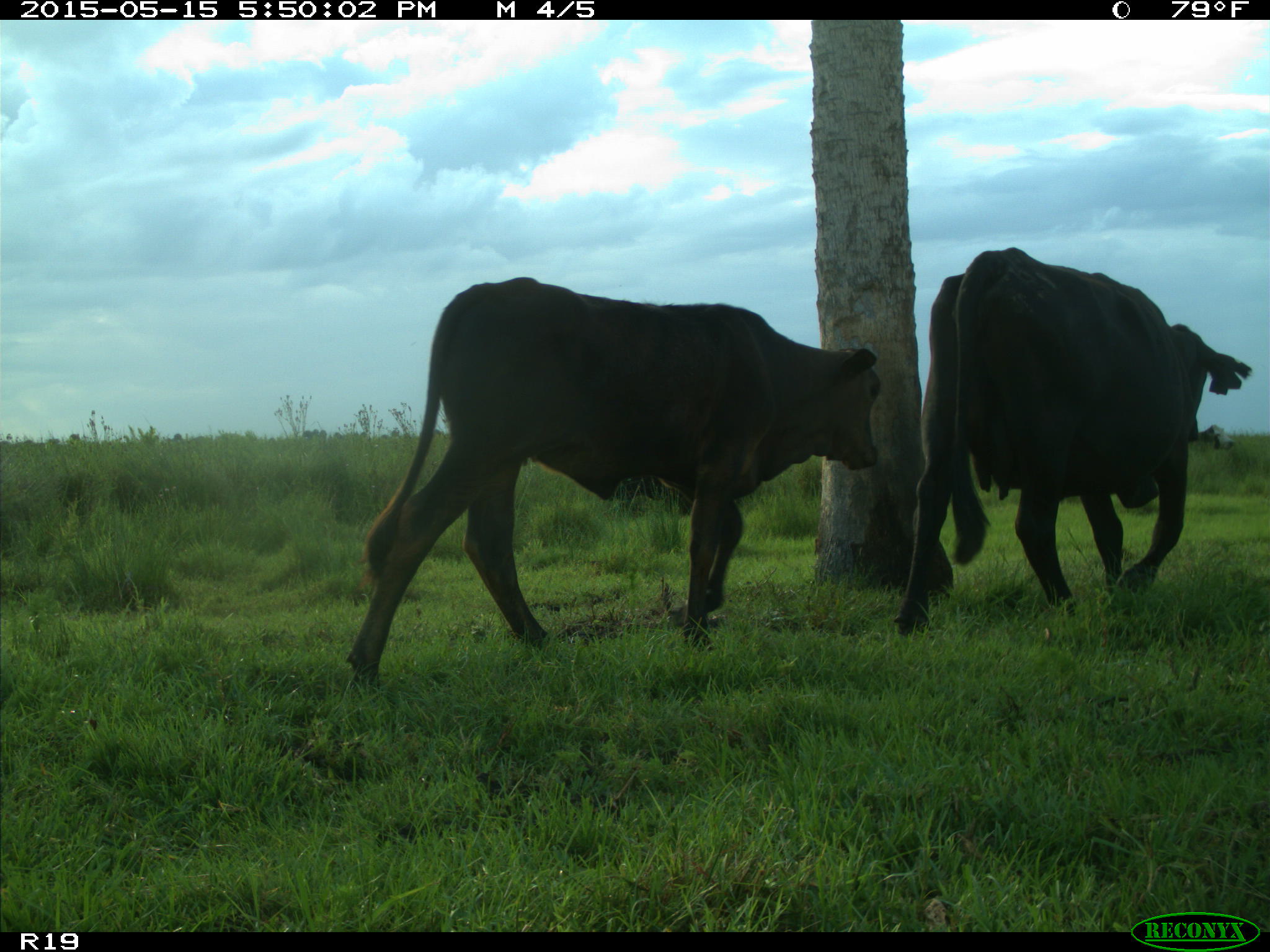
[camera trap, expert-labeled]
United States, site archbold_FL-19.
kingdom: Animalia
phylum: Chordata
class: Mammalia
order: Artiodactyla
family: Bovidae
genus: Bos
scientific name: Bos taurus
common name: domestic cow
Bos taurus (domestic cow).